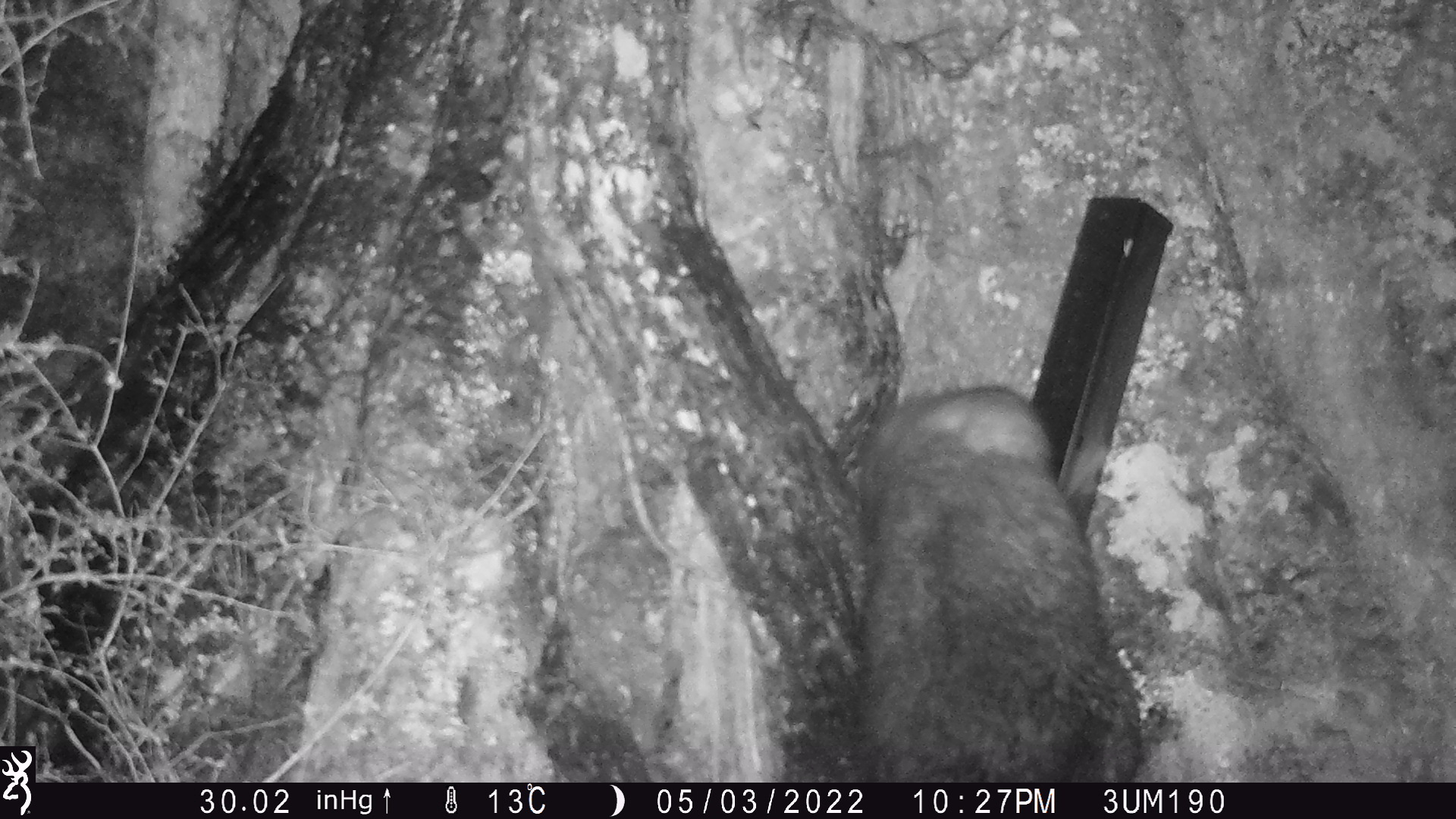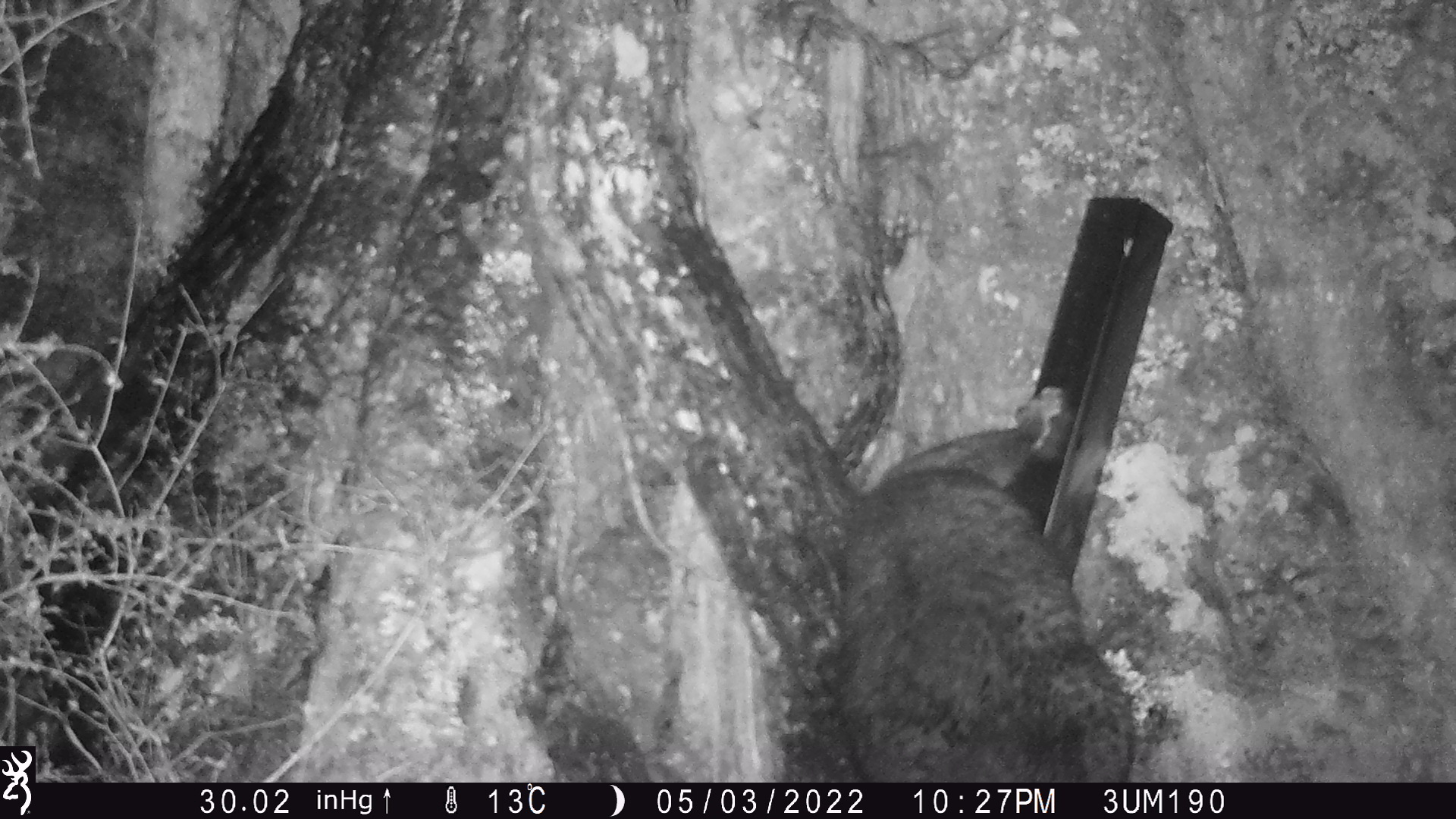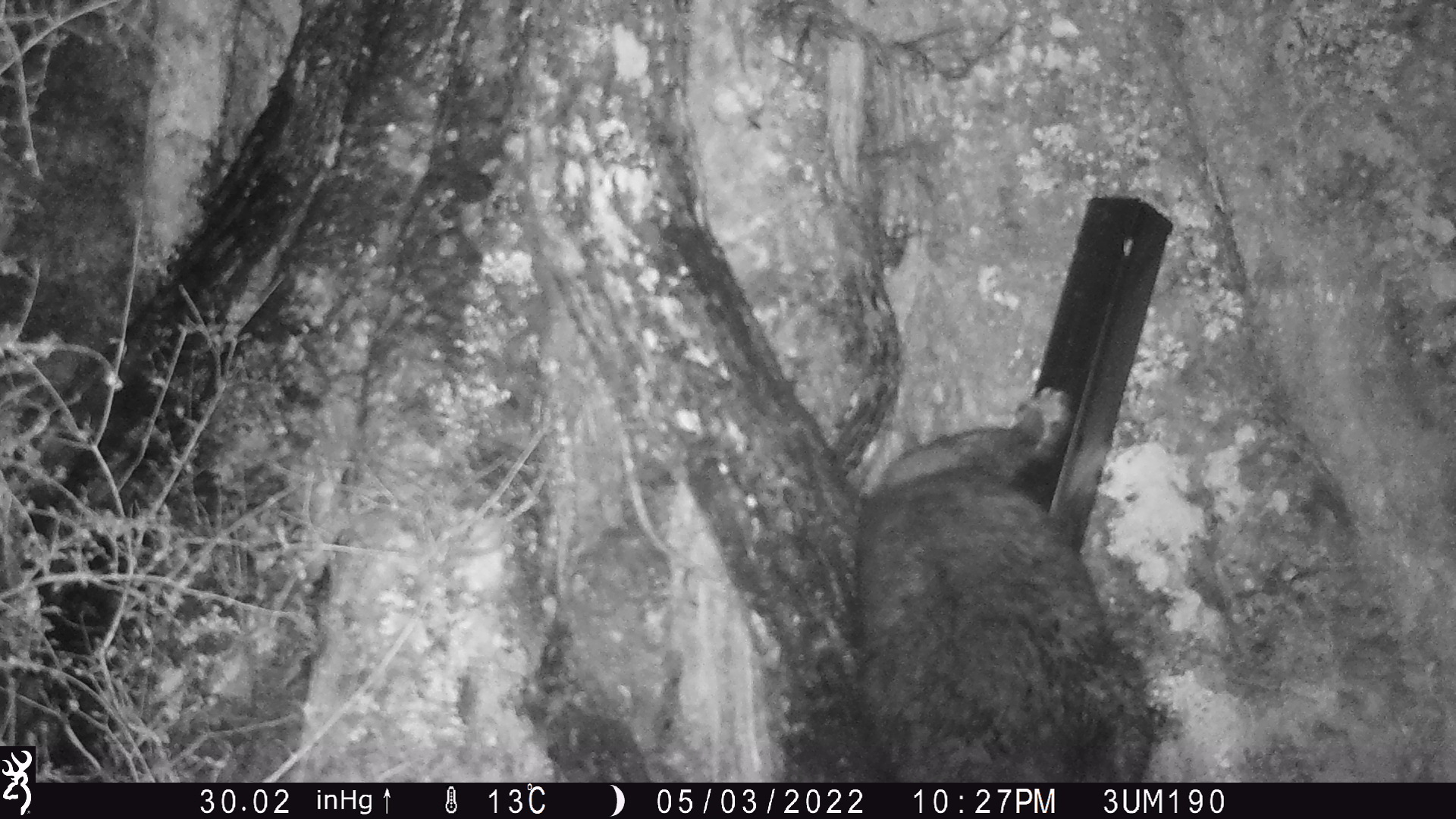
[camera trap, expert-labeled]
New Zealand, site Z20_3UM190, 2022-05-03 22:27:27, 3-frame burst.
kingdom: Animalia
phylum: Chordata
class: Mammalia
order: Diprotodontia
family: Phalangeridae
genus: Trichosurus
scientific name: Trichosurus vulpecula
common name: common brushtail possum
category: possum